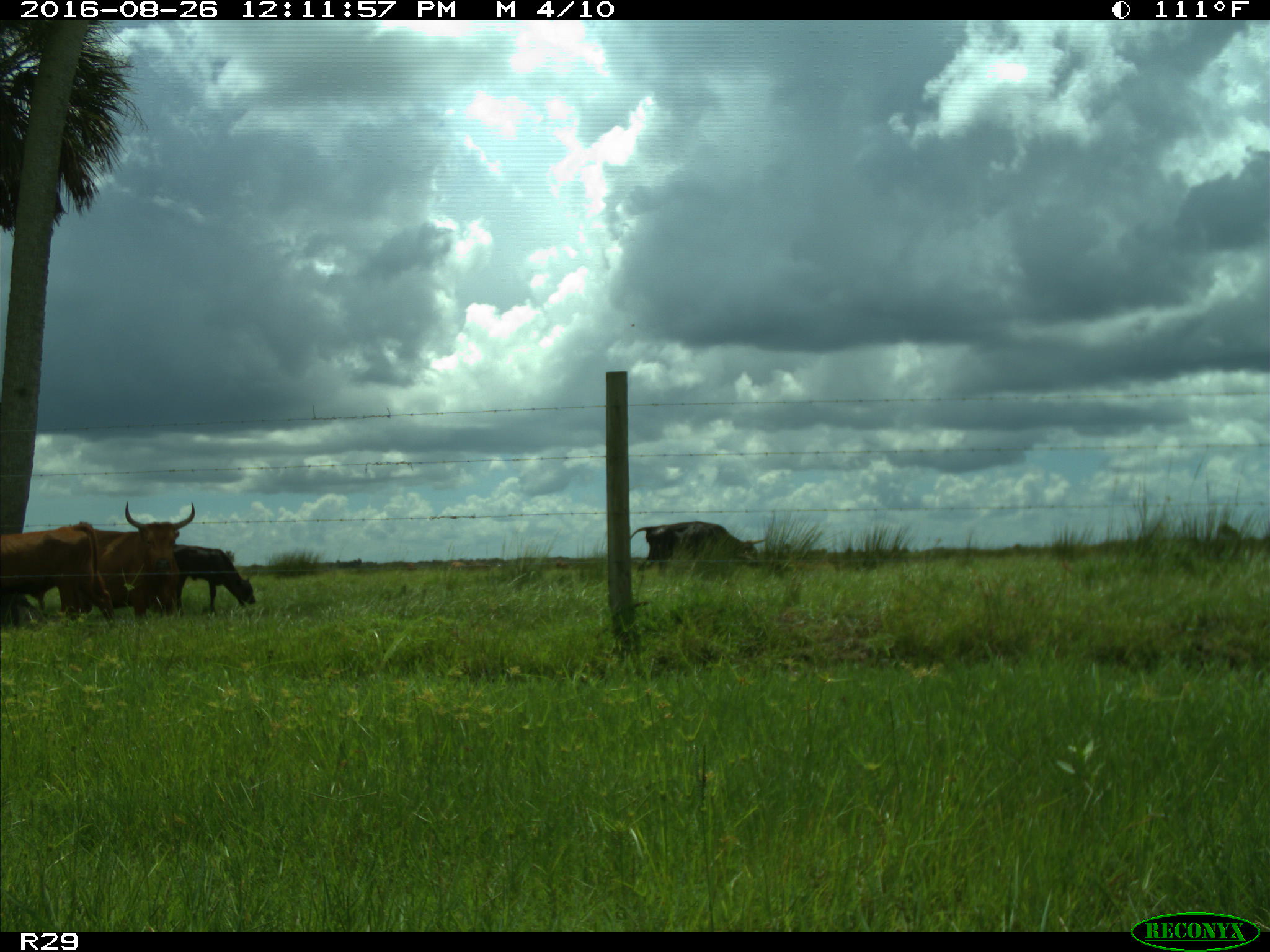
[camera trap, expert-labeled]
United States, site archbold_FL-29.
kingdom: Animalia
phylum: Chordata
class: Mammalia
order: Artiodactyla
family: Bovidae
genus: Bos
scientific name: Bos taurus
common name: domestic cow